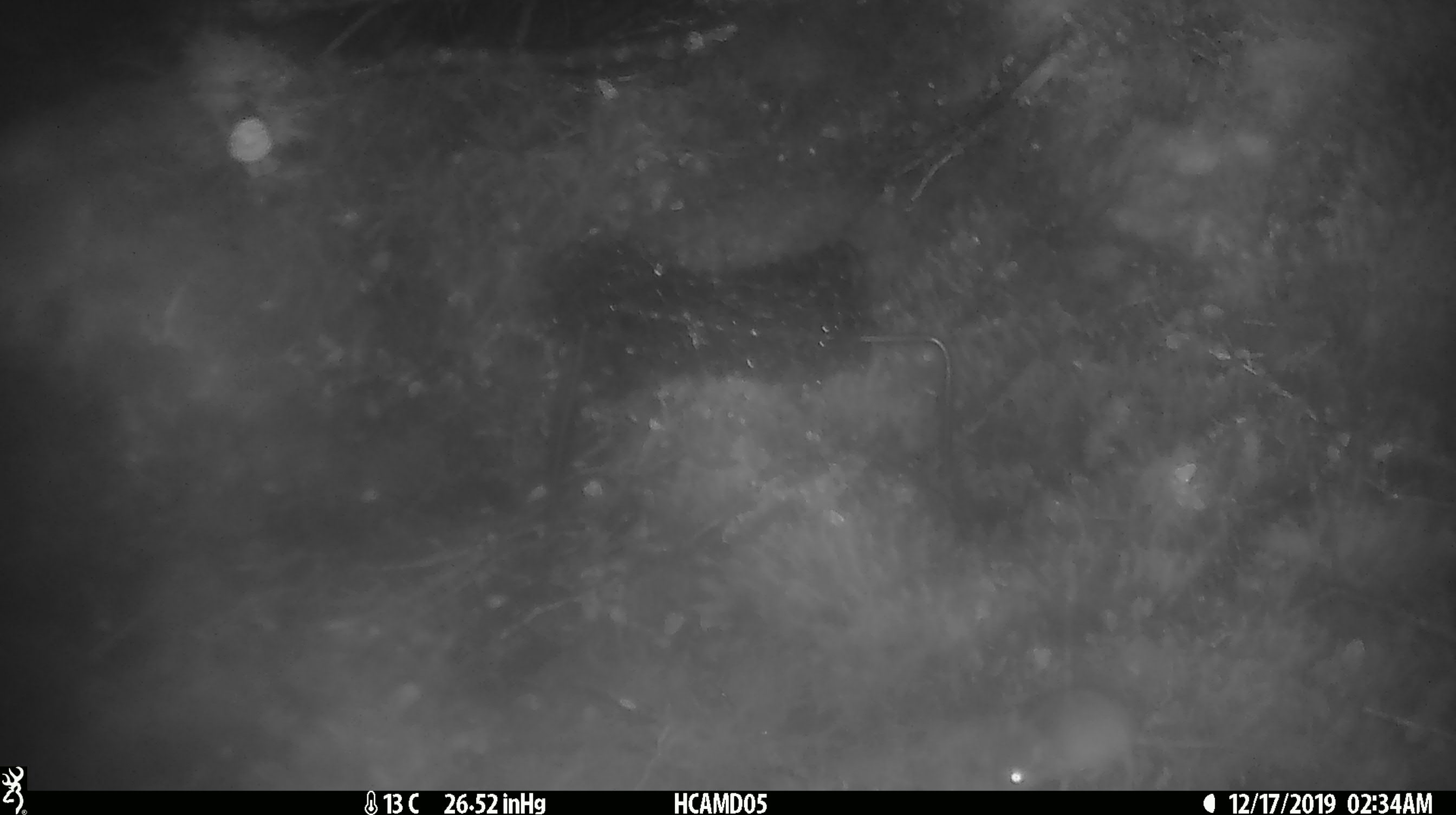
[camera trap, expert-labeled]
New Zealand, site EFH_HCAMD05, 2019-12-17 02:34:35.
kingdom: Animalia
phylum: Chordata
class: Mammalia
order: Rodentia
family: Muridae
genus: Mus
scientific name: Mus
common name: mouse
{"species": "mouse (Mus)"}